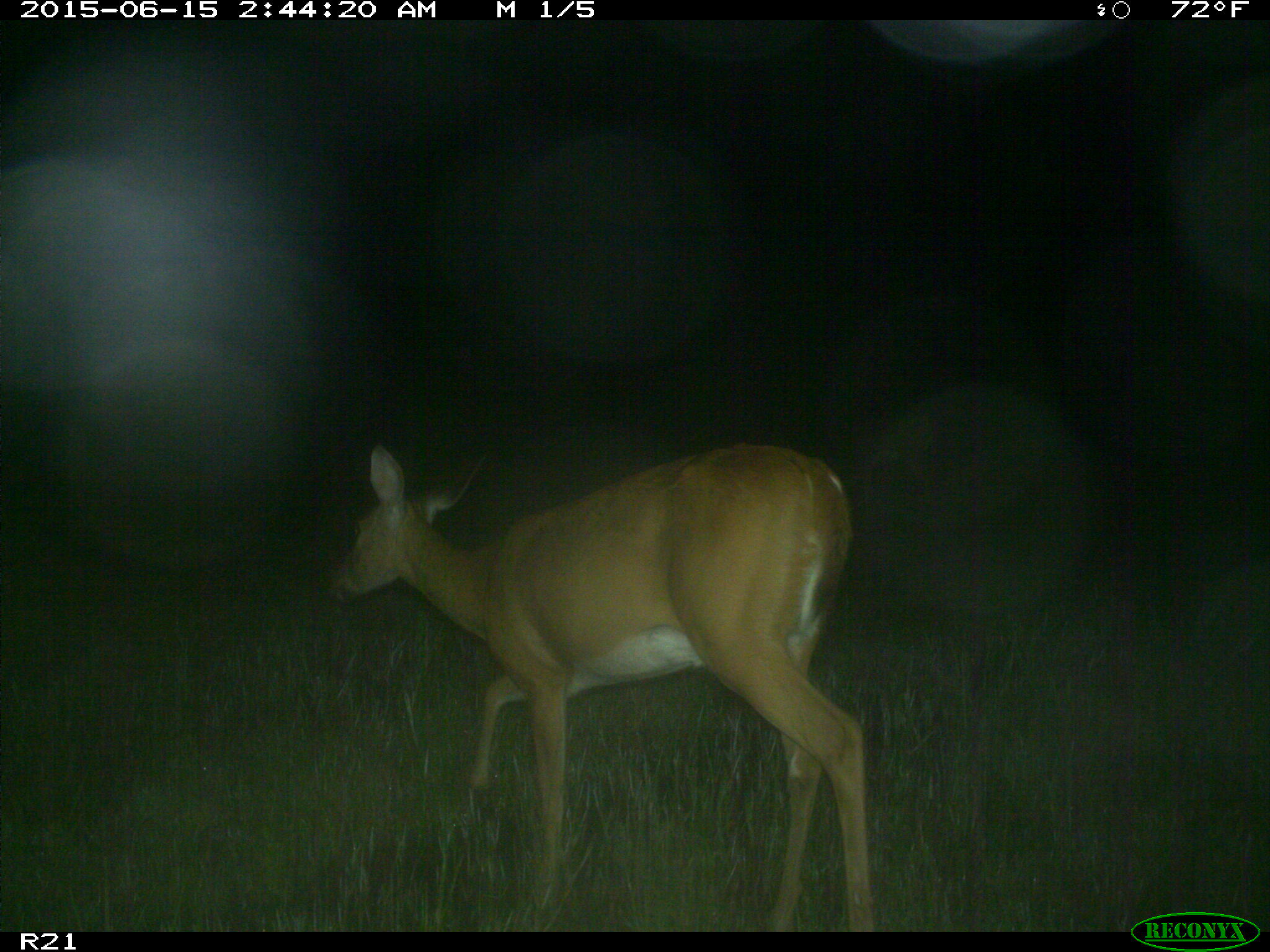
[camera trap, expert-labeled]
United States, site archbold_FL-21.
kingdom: Animalia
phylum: Chordata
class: Mammalia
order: Artiodactyla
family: Cervidae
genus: Odocoileus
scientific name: Odocoileus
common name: deer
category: unidentified deer